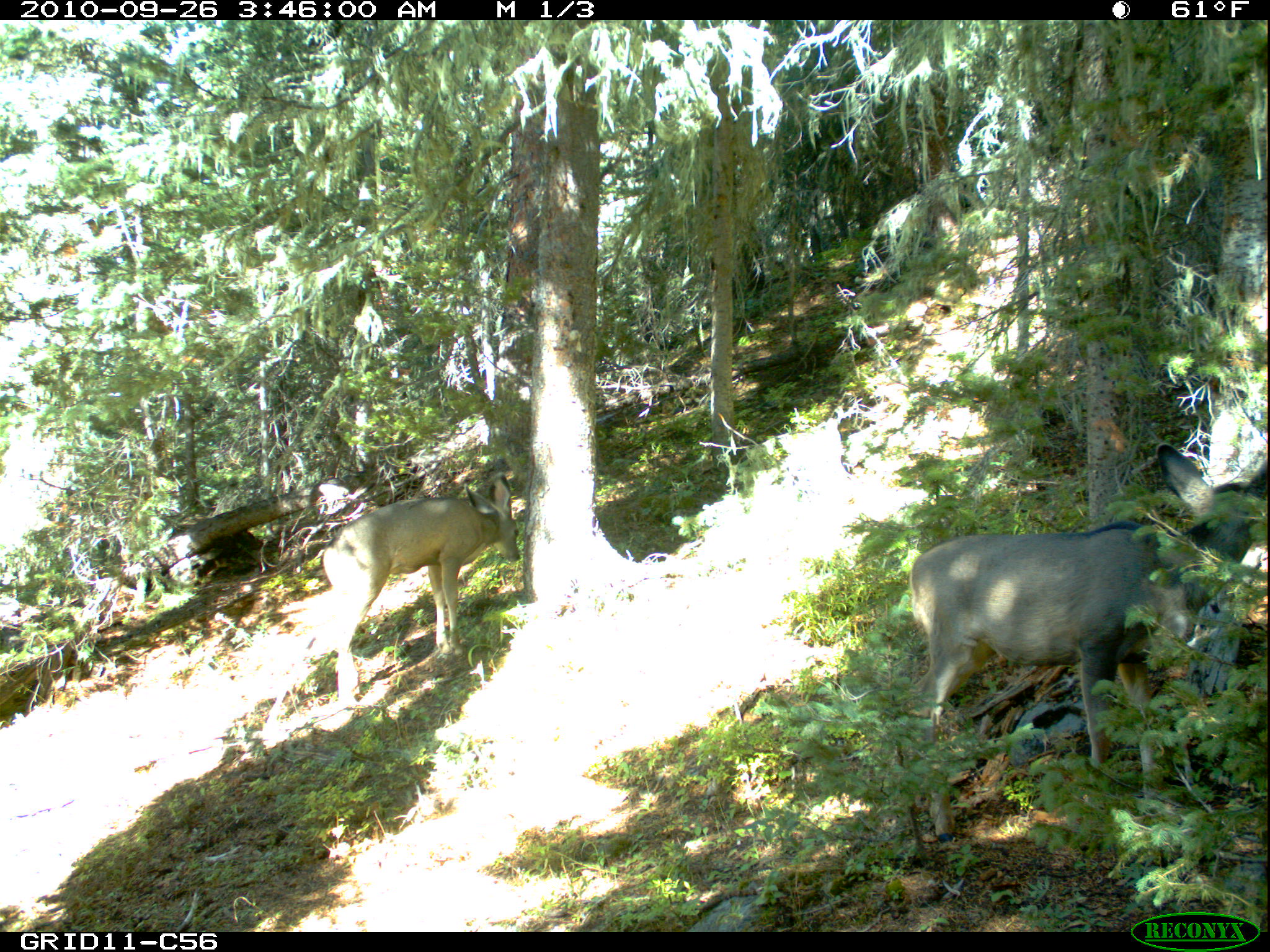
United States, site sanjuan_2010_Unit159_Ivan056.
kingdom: Animalia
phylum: Chordata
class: Mammalia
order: Artiodactyla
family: Cervidae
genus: Odocoileus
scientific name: Odocoileus hemionus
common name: mule deer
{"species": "Odocoileus hemionus (mule deer)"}